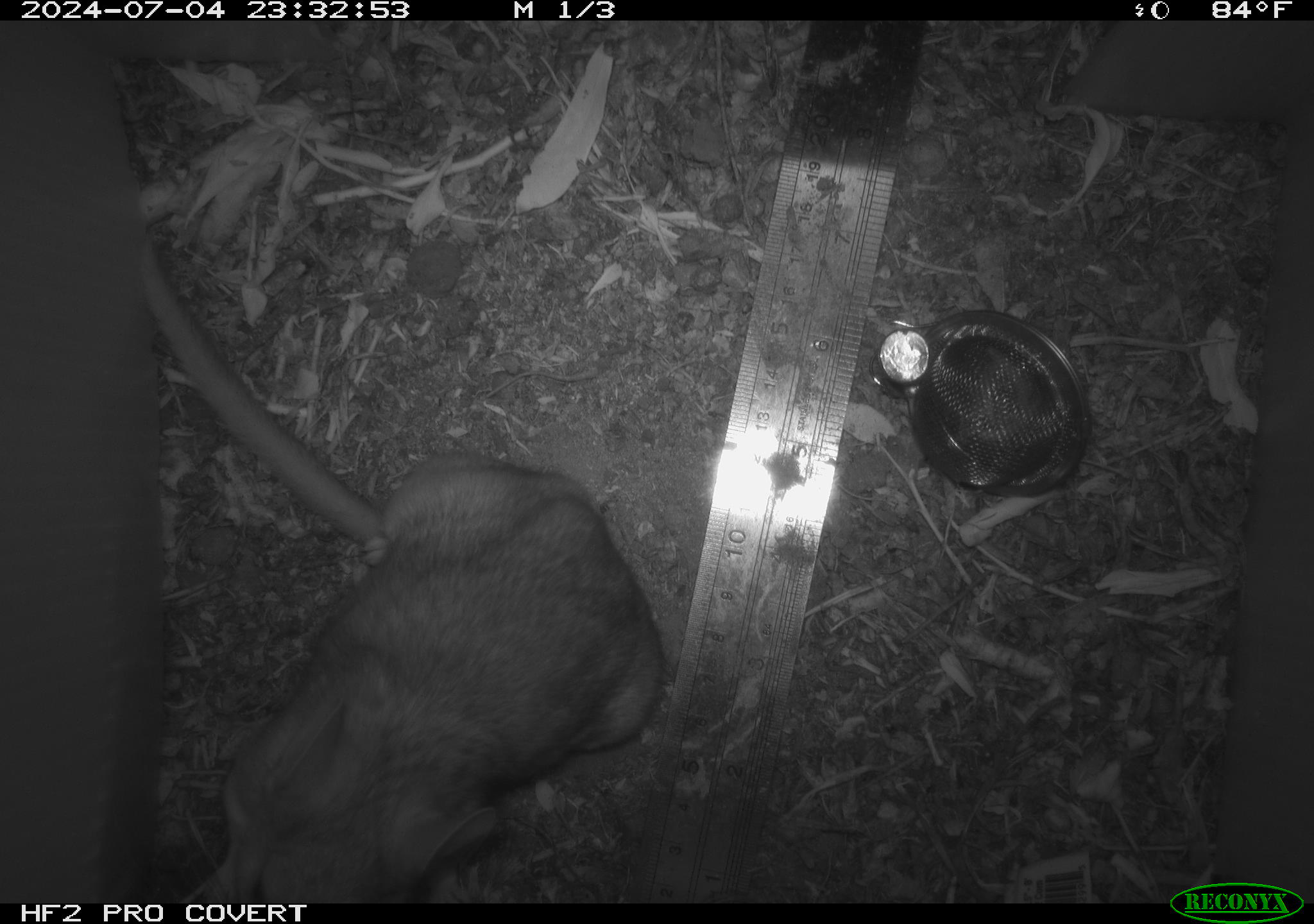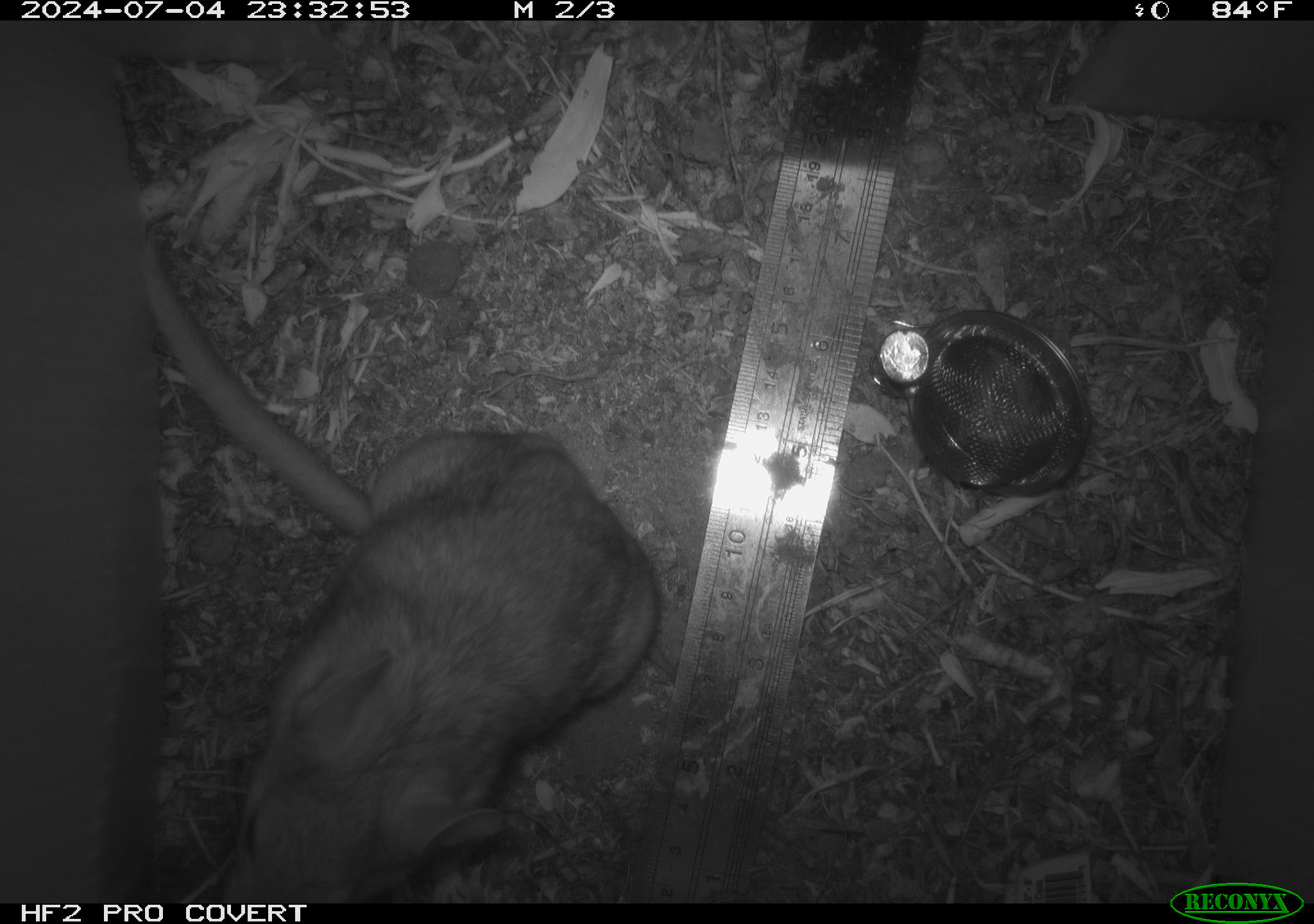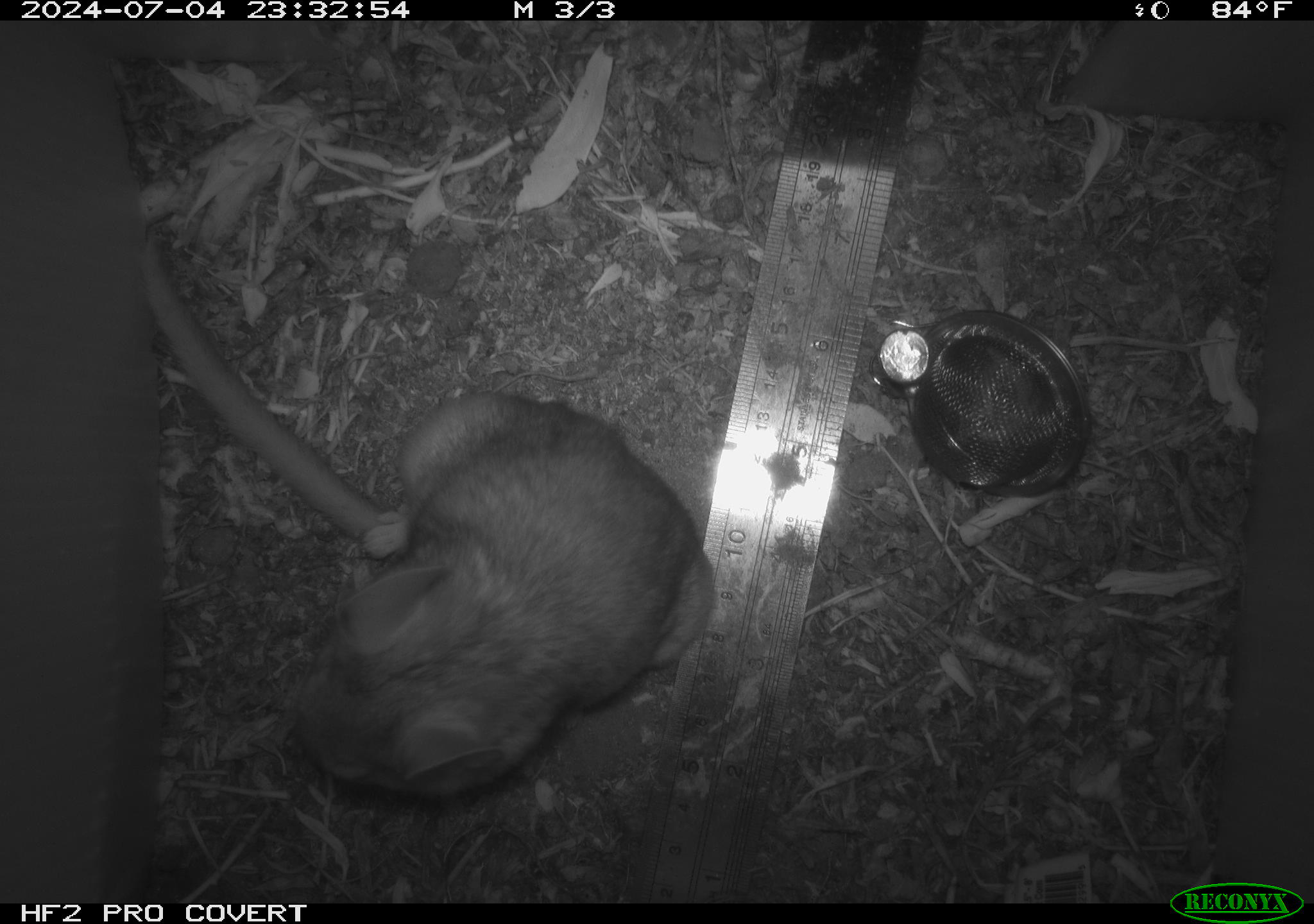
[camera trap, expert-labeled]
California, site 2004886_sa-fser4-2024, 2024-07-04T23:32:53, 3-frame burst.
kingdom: Animalia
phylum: Chordata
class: Mammalia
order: Rodentia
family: Sciuridae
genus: Neotamias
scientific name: Neotamias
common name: western chipmunks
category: neotamias species